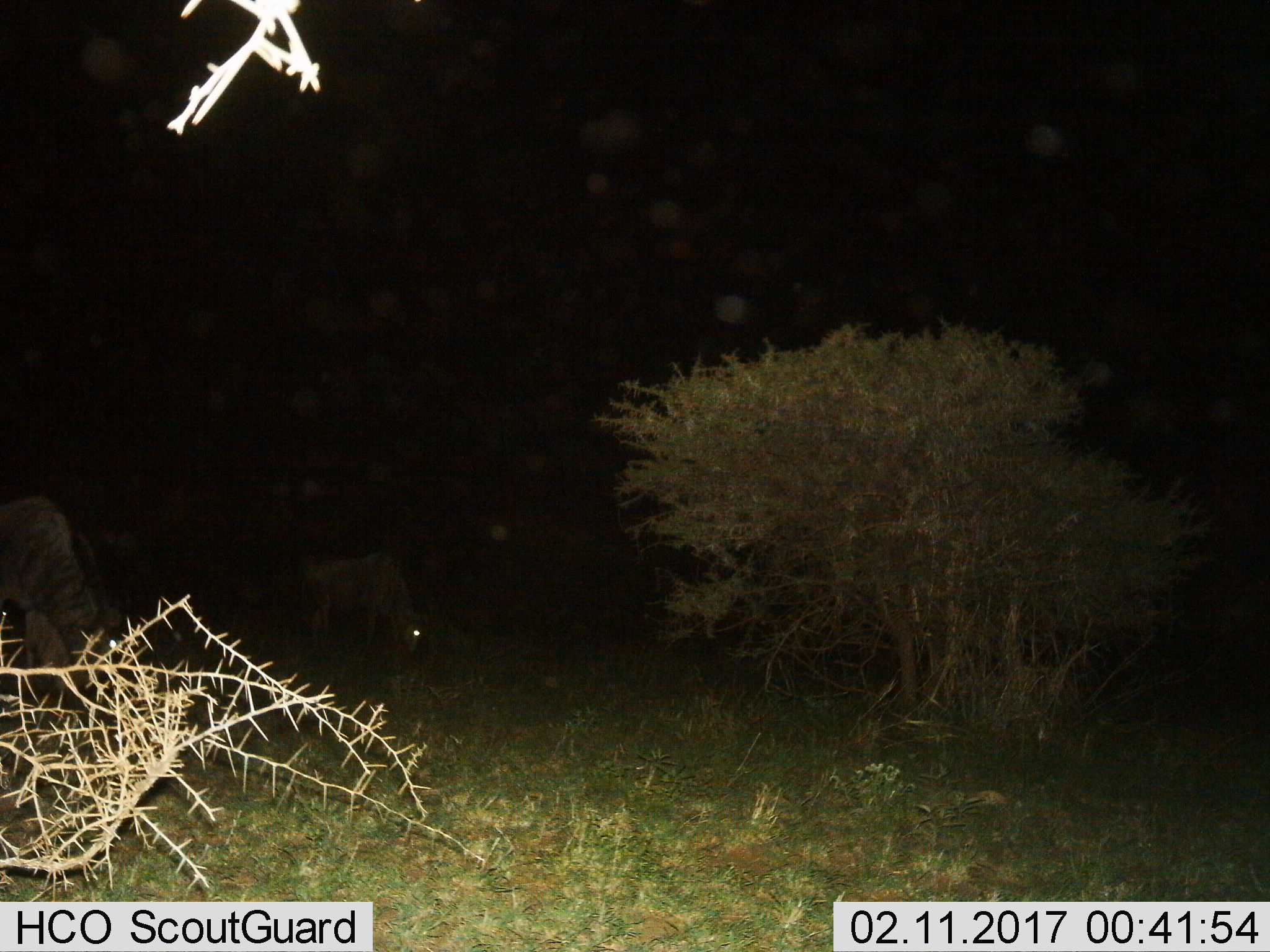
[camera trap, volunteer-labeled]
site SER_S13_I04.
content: unidentified animal